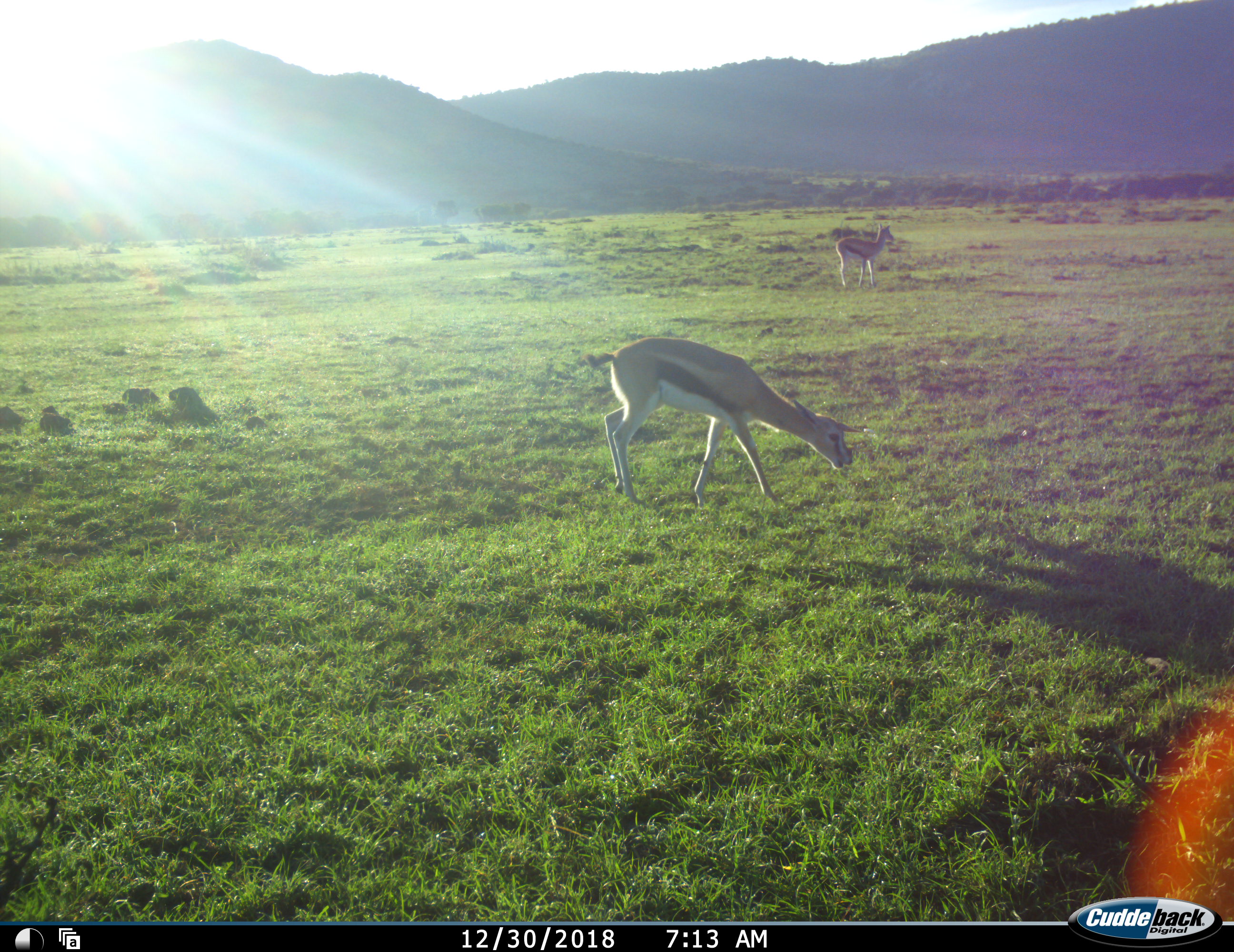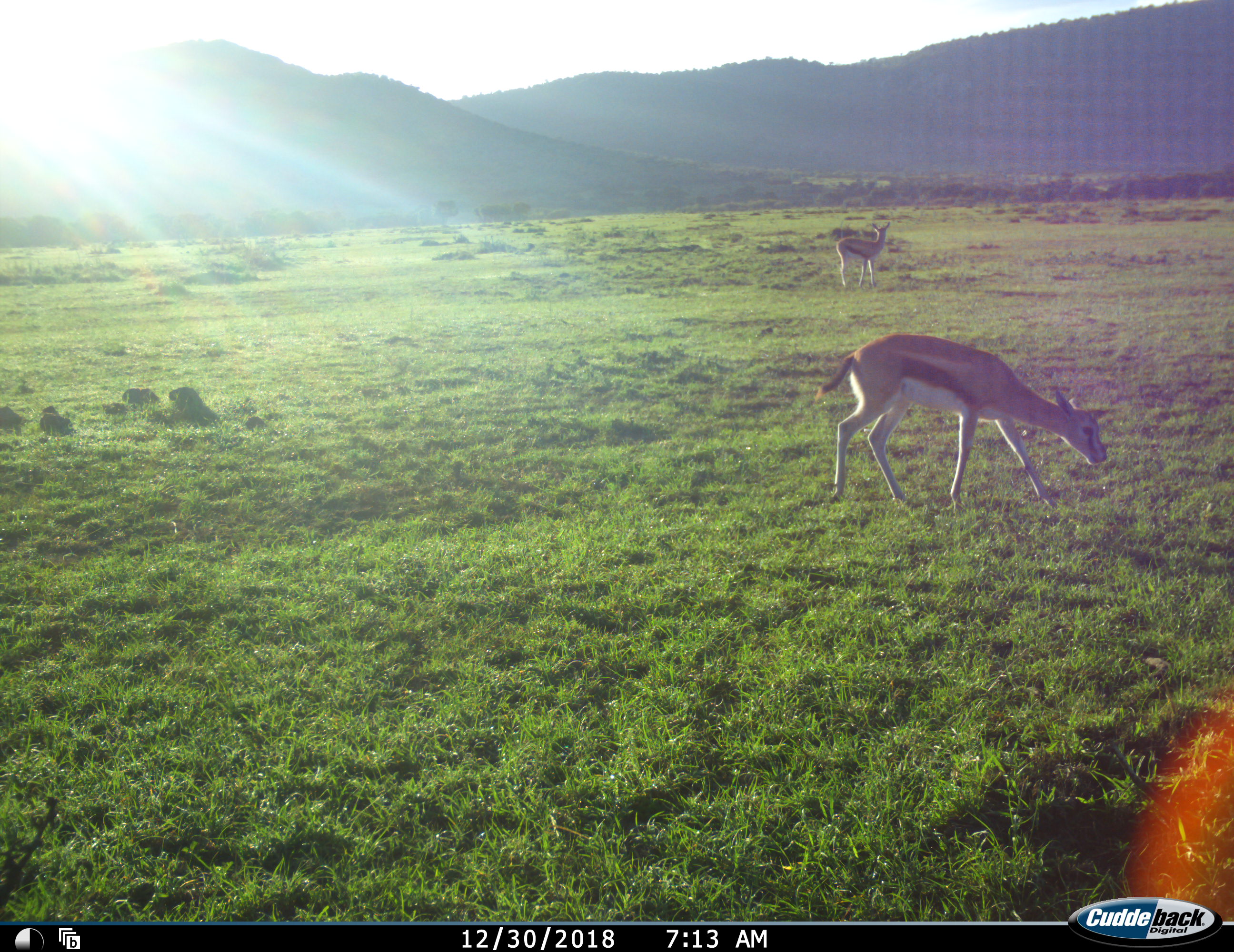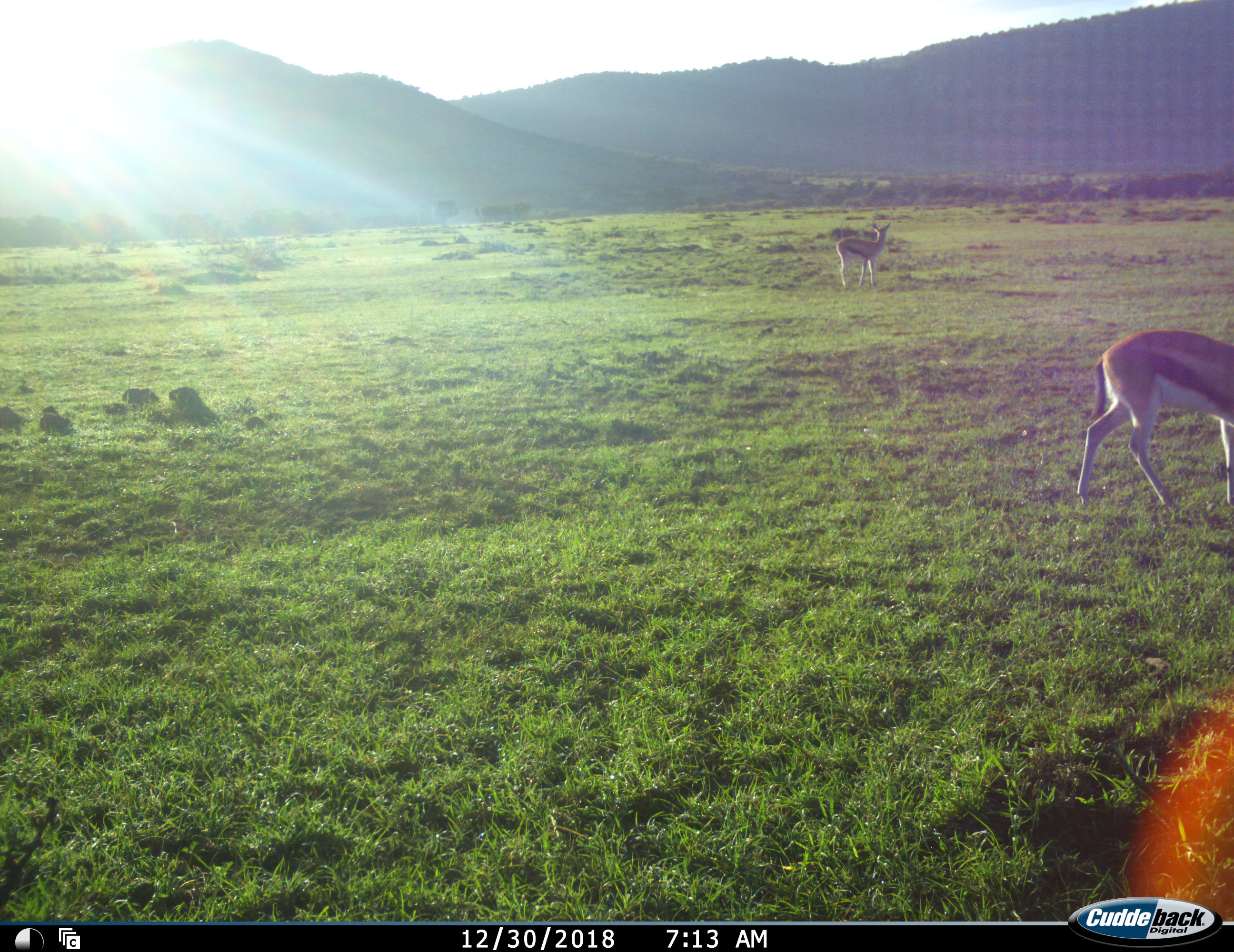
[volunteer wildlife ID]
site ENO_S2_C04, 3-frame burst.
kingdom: Animalia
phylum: Chordata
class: Mammalia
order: Artiodactyla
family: Bovidae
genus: Eudorcas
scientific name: Eudorcas thomsonii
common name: thomson's gazelle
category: gazellethomsons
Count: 2.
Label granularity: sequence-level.